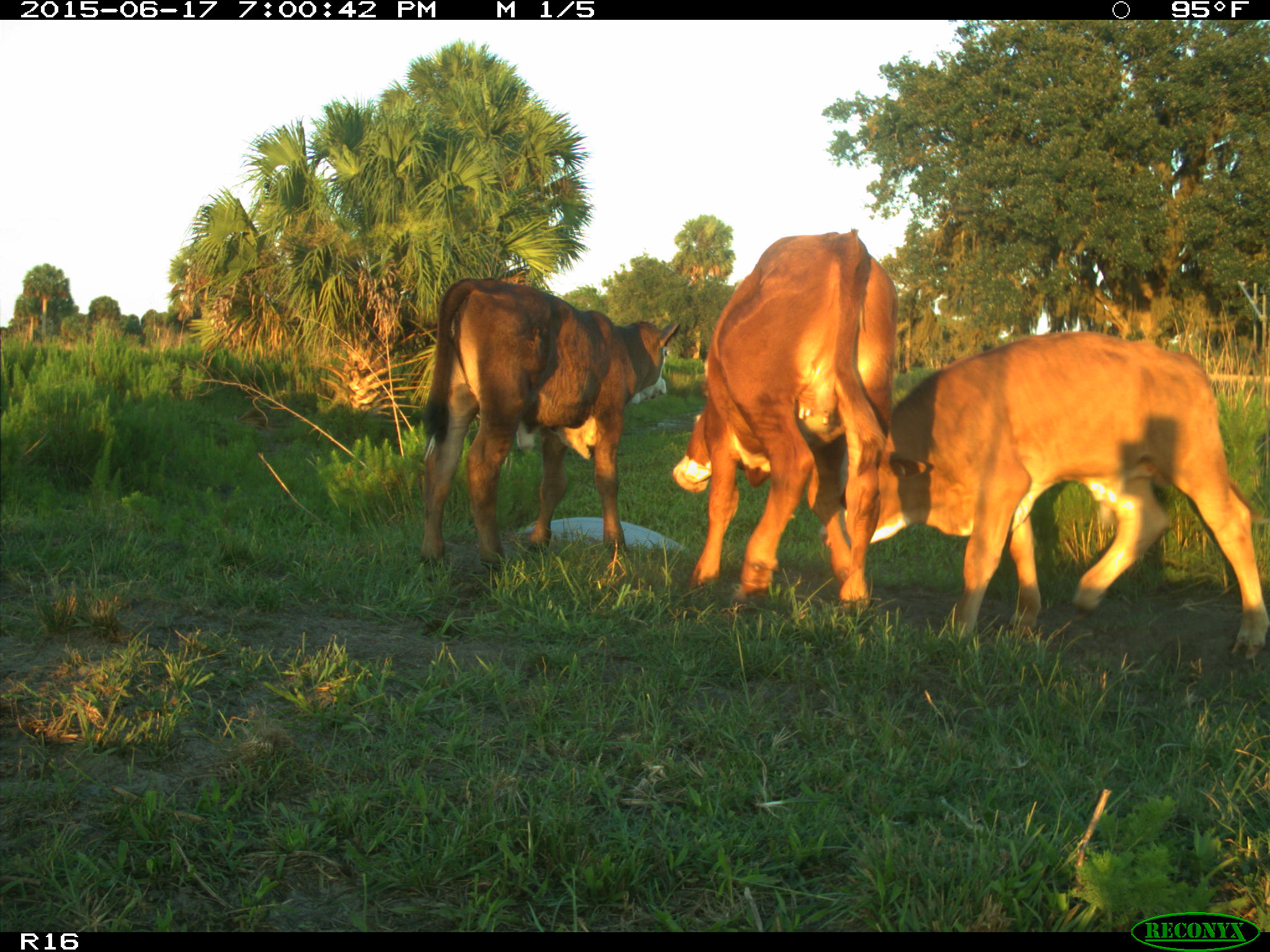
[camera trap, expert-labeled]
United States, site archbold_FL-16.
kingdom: Animalia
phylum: Chordata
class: Mammalia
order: Artiodactyla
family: Bovidae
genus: Bos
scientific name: Bos taurus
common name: domestic cow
Bos taurus (domestic cow).